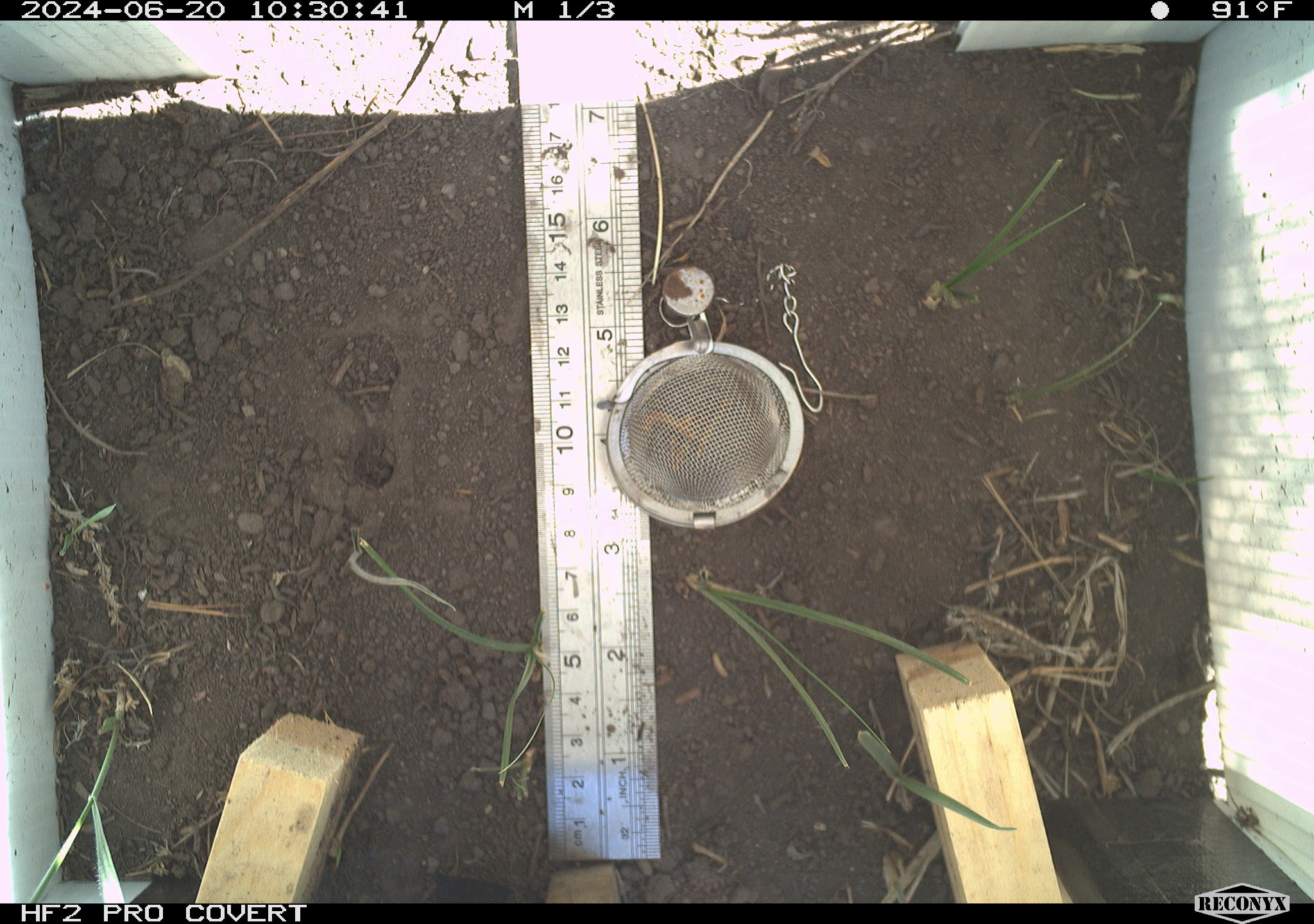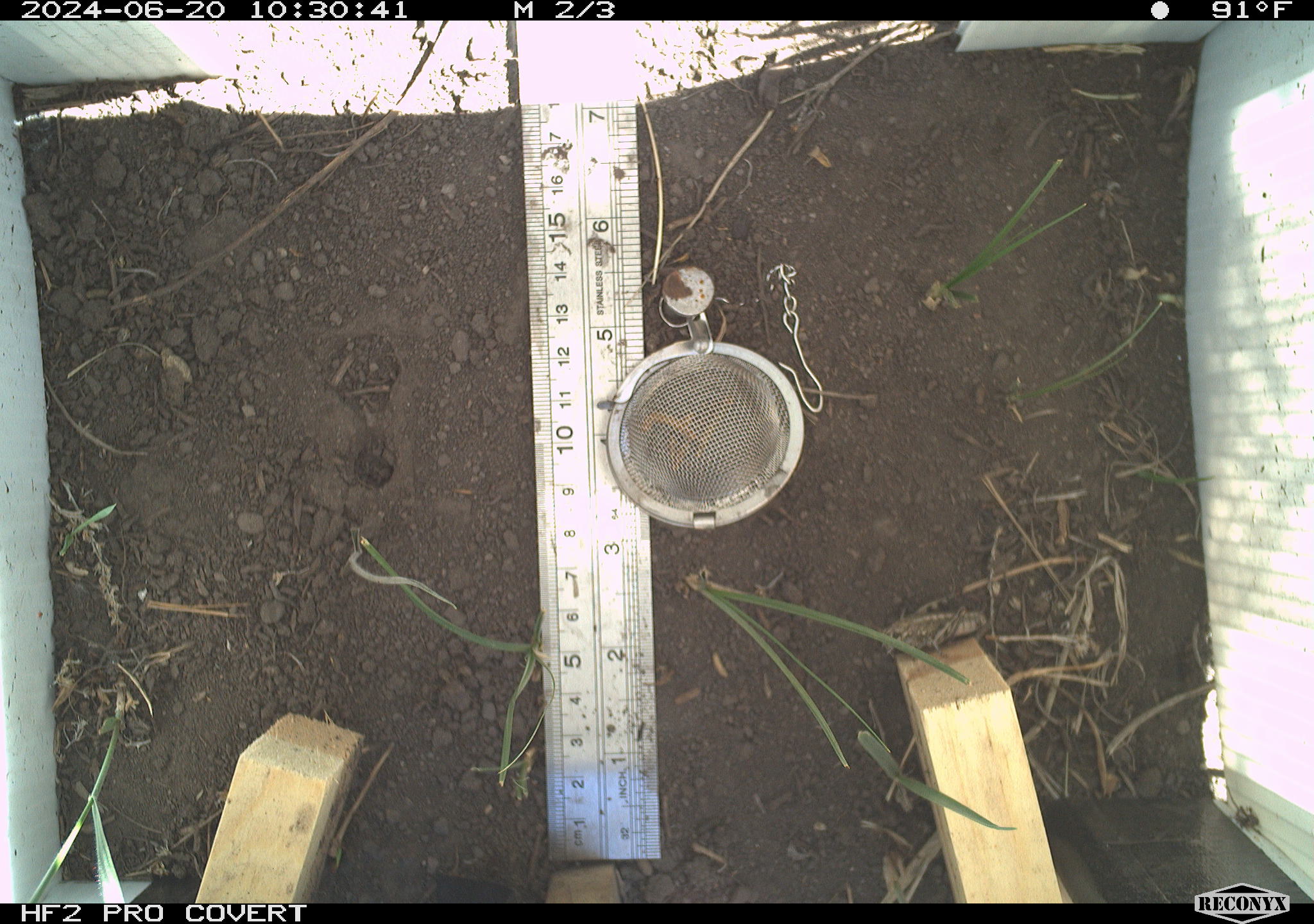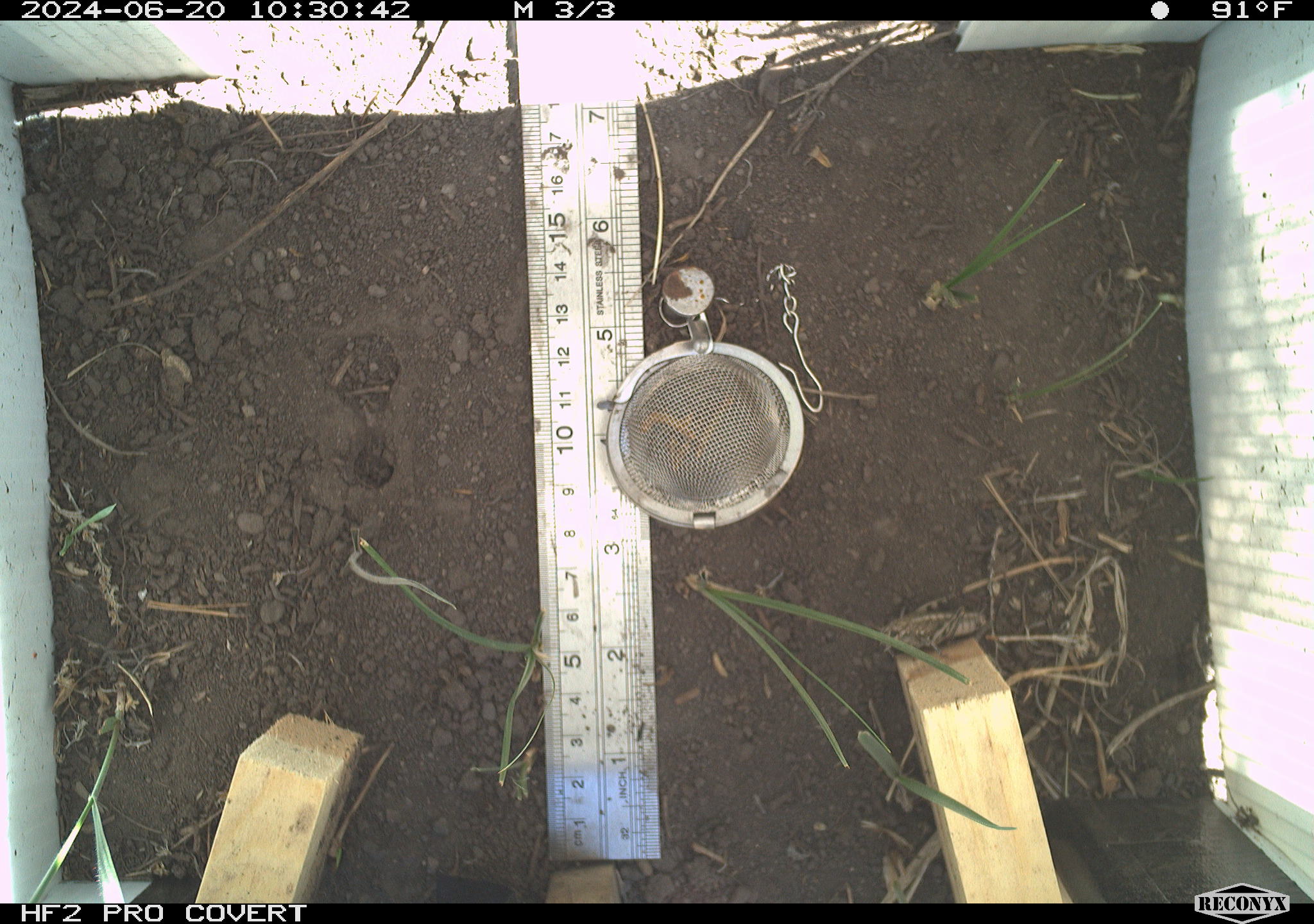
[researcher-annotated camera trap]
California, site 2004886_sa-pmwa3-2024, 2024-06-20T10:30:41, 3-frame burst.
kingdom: Animalia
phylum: Arthropoda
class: Insecta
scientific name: Insecta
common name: insect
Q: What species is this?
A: Insect (Insecta).